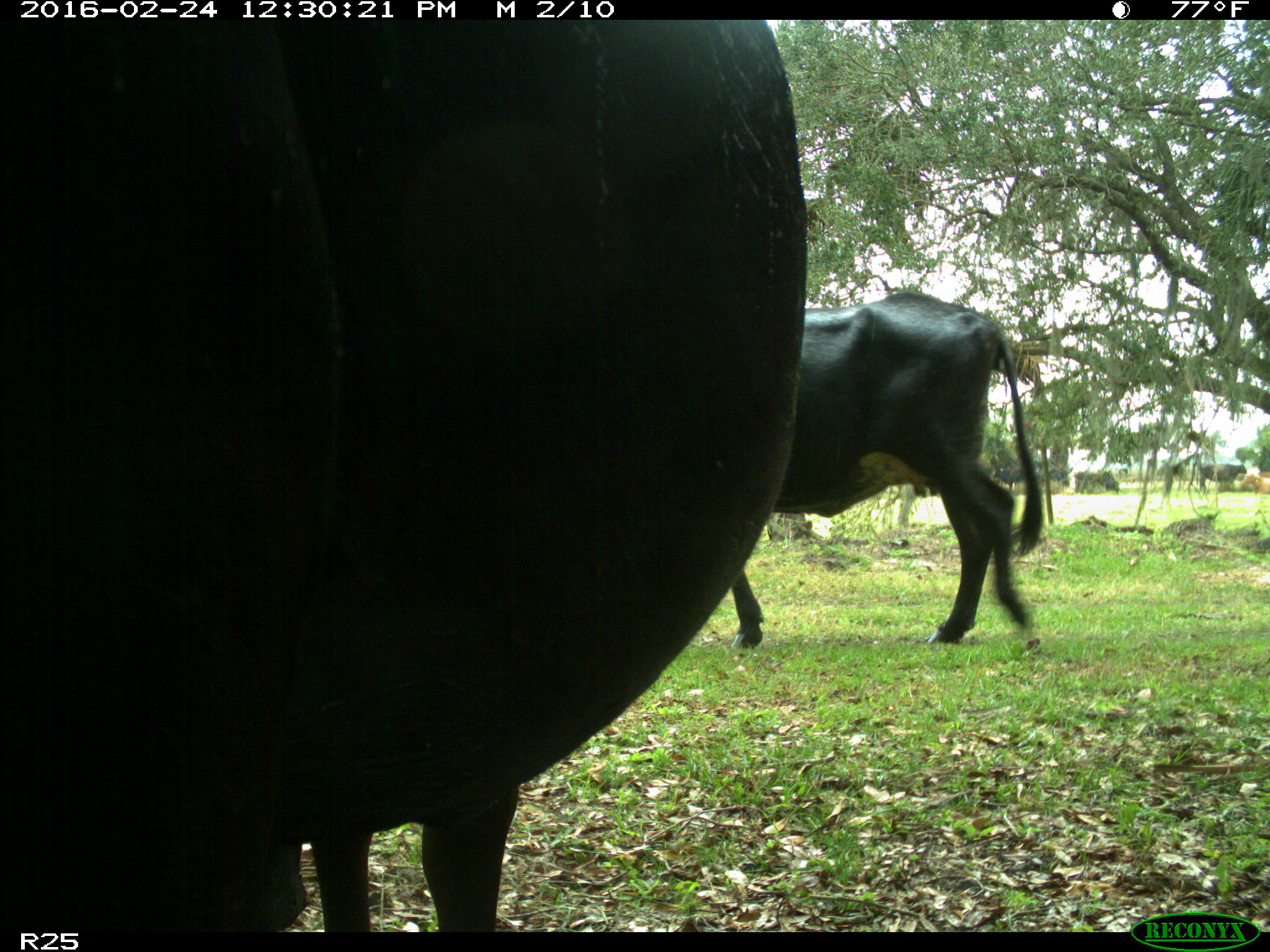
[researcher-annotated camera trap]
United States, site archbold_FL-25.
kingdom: Animalia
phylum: Chordata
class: Mammalia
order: Artiodactyla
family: Bovidae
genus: Bos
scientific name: Bos taurus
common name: domestic cow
Bos taurus (domestic cow).